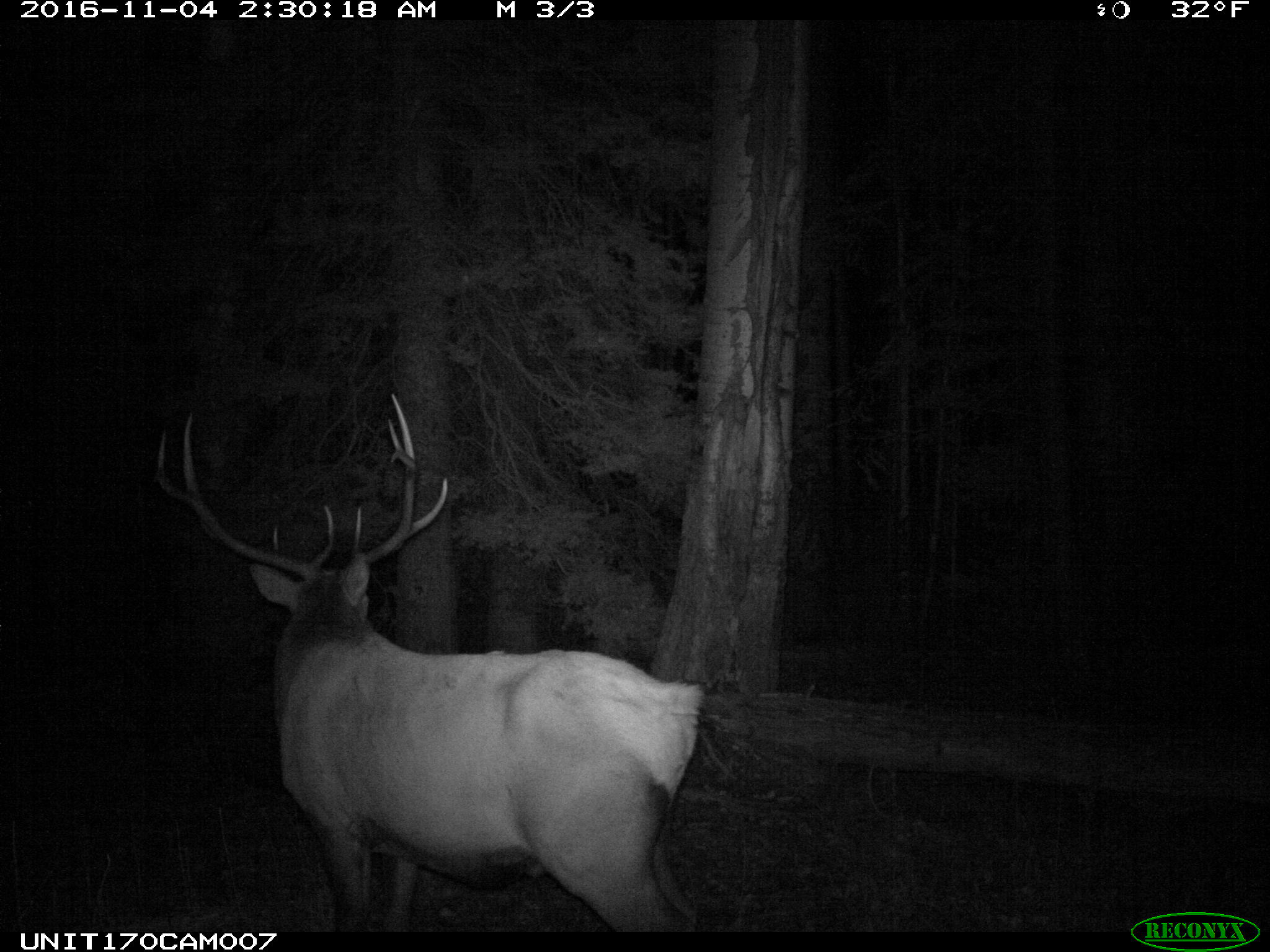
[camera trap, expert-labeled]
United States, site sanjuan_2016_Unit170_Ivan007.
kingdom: Animalia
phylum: Chordata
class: Mammalia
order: Artiodactyla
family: Cervidae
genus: Cervus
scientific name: Cervus elaphus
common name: red deer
Cervus elaphus (red deer).